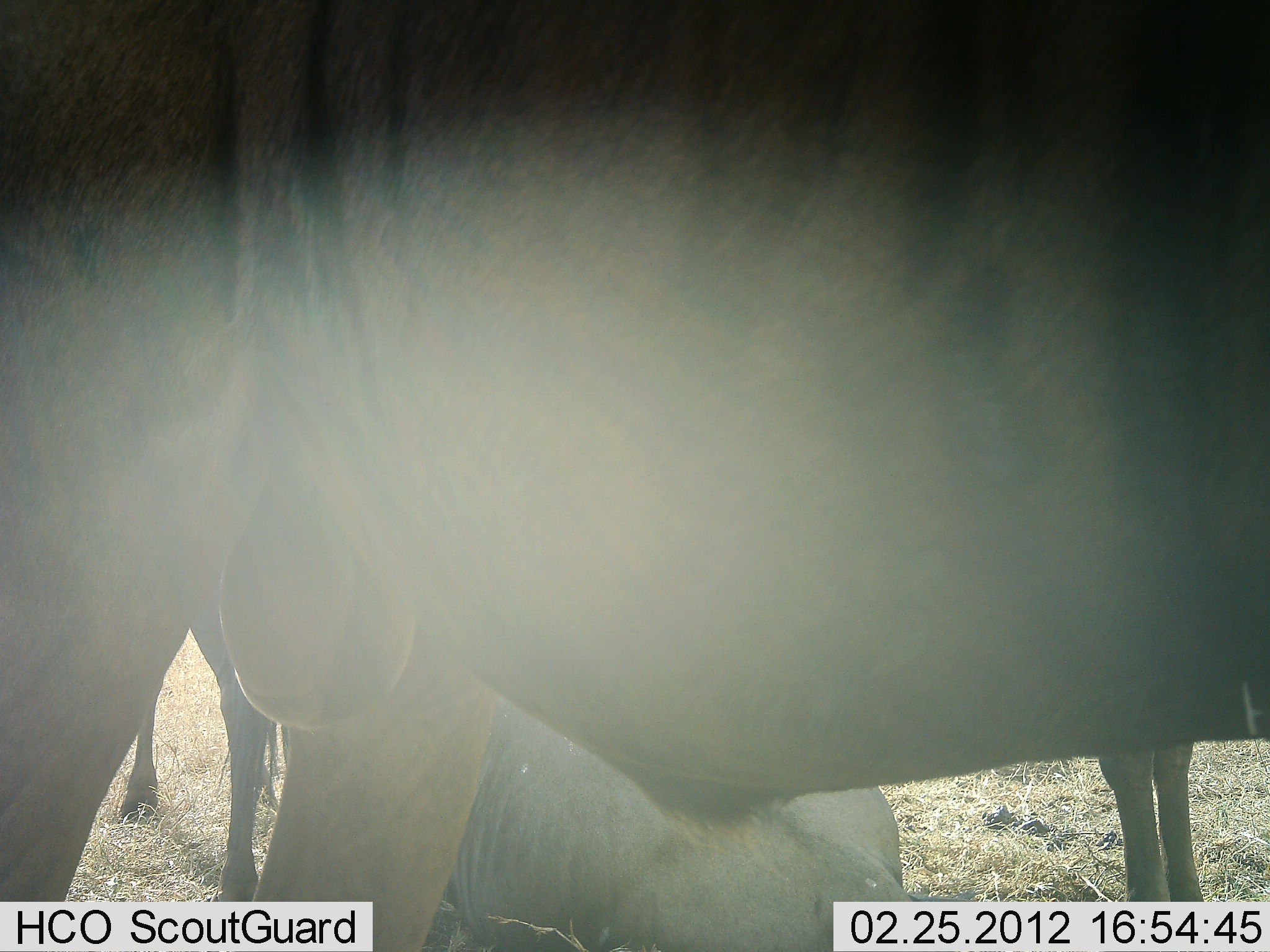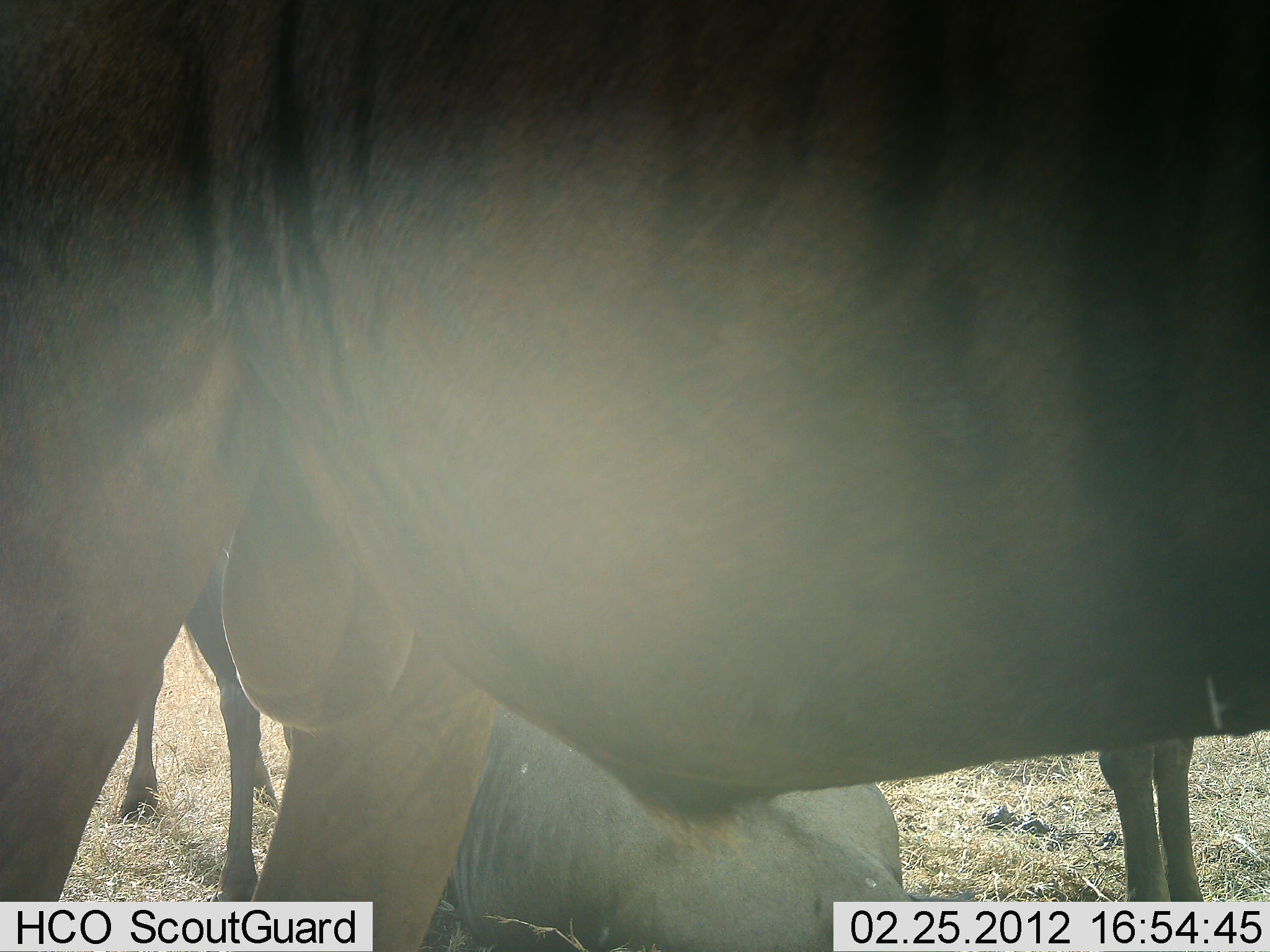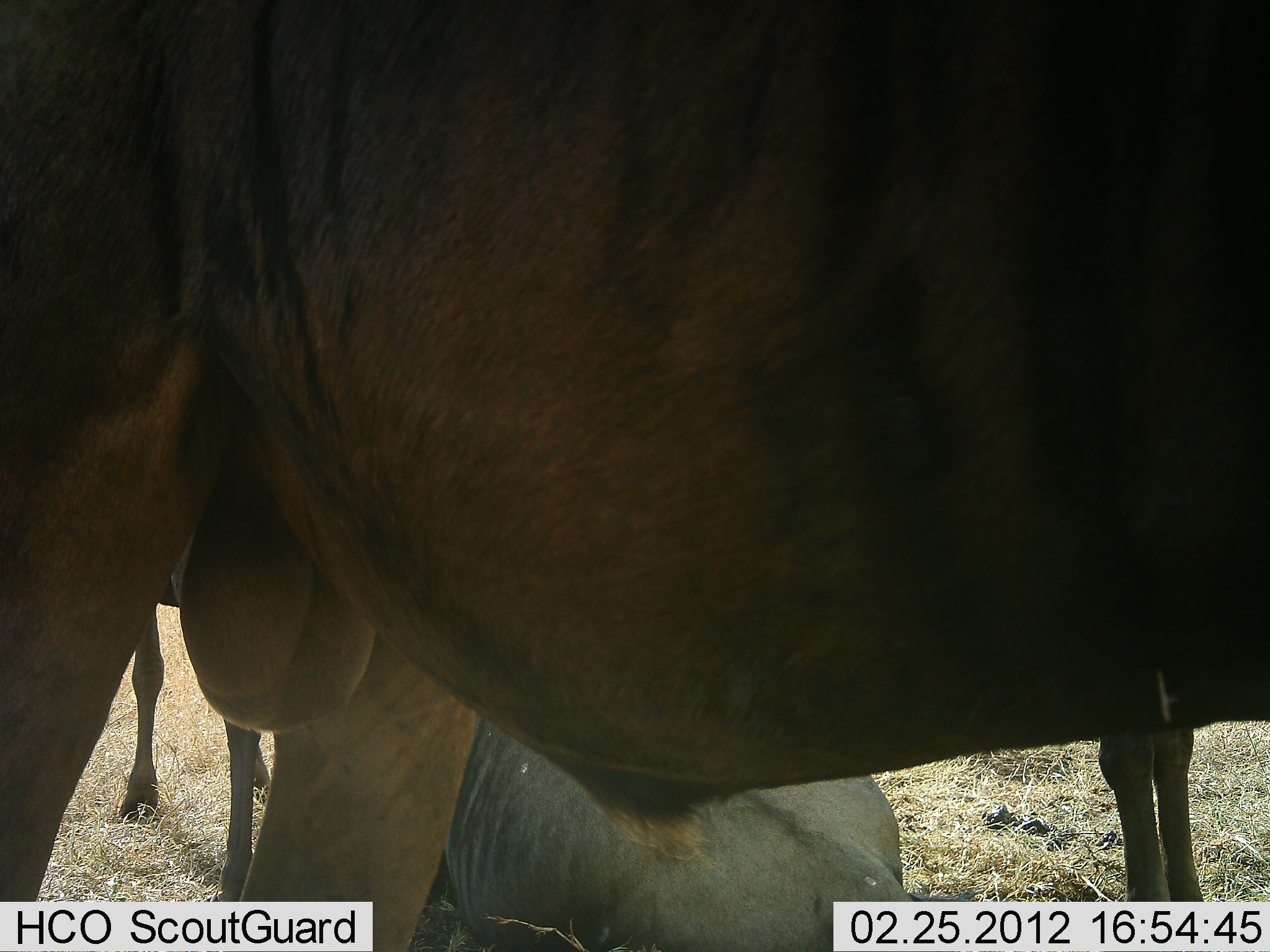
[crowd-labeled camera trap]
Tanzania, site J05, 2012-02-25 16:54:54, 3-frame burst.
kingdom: Animalia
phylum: Chordata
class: Mammalia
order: Artiodactyla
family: Bovidae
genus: Connochaetes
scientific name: Connochaetes taurinus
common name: blue wildebeest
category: wildebeest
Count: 4.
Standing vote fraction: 85%.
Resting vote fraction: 77%.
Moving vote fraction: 4%.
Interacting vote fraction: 0%.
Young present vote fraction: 4%.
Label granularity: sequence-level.